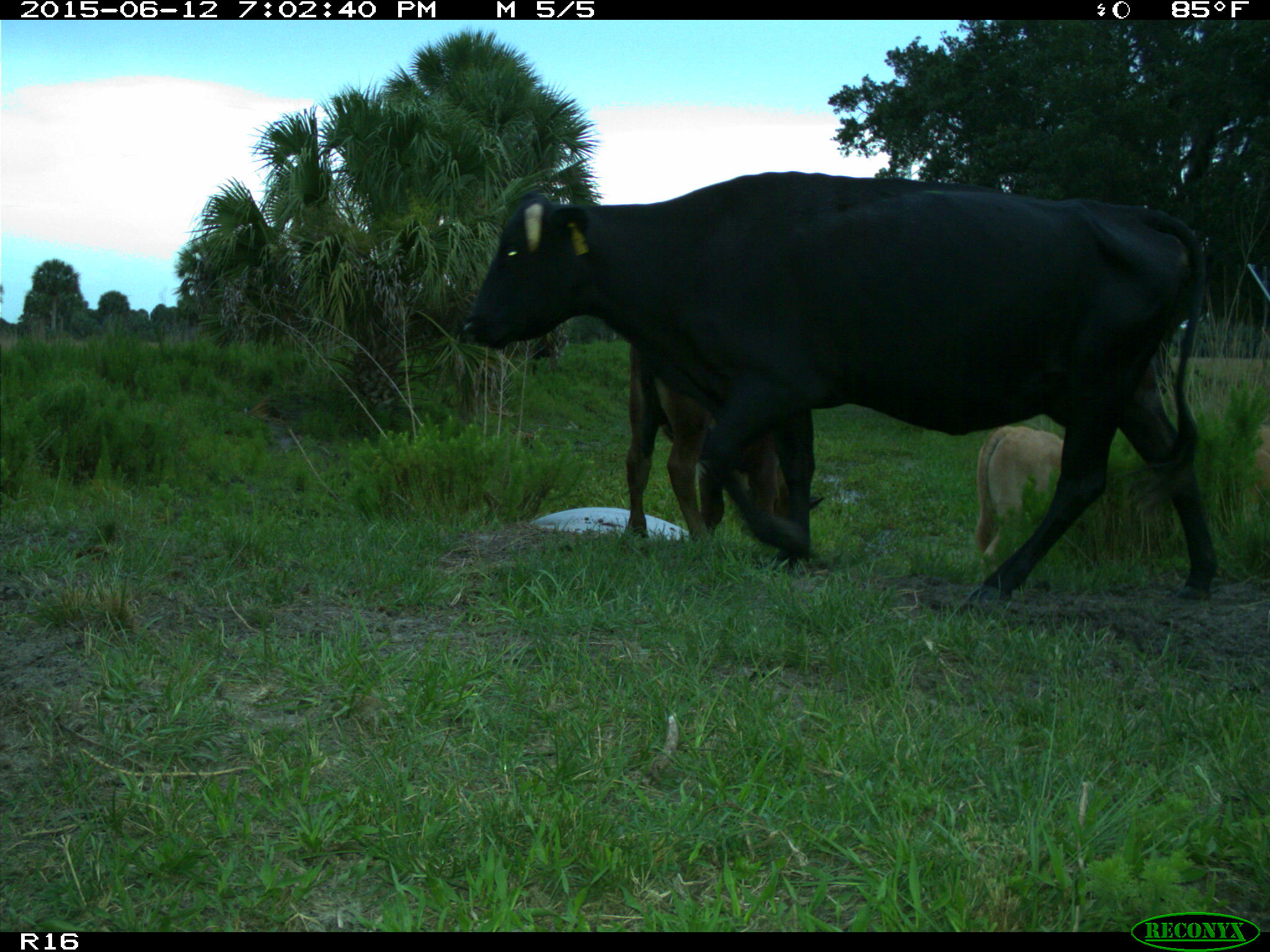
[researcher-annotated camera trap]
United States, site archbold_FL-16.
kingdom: Animalia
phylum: Chordata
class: Mammalia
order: Artiodactyla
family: Bovidae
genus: Bos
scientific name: Bos taurus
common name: domestic cow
Bos taurus (domestic cow).